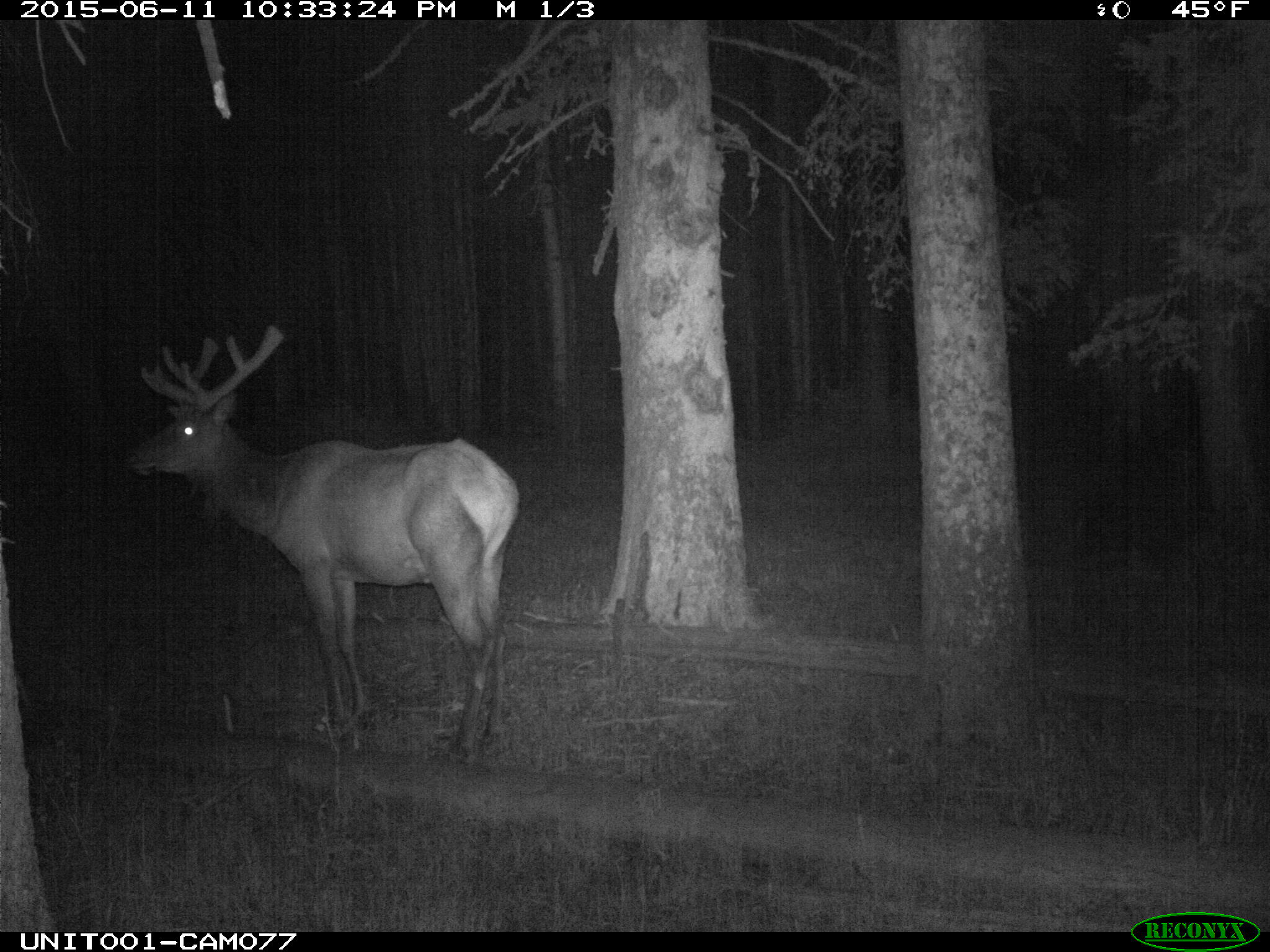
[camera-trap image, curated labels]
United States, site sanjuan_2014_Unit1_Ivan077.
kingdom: Animalia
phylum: Chordata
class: Mammalia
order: Artiodactyla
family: Cervidae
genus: Cervus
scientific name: Cervus elaphus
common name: red deer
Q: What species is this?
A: Cervus elaphus (red deer).